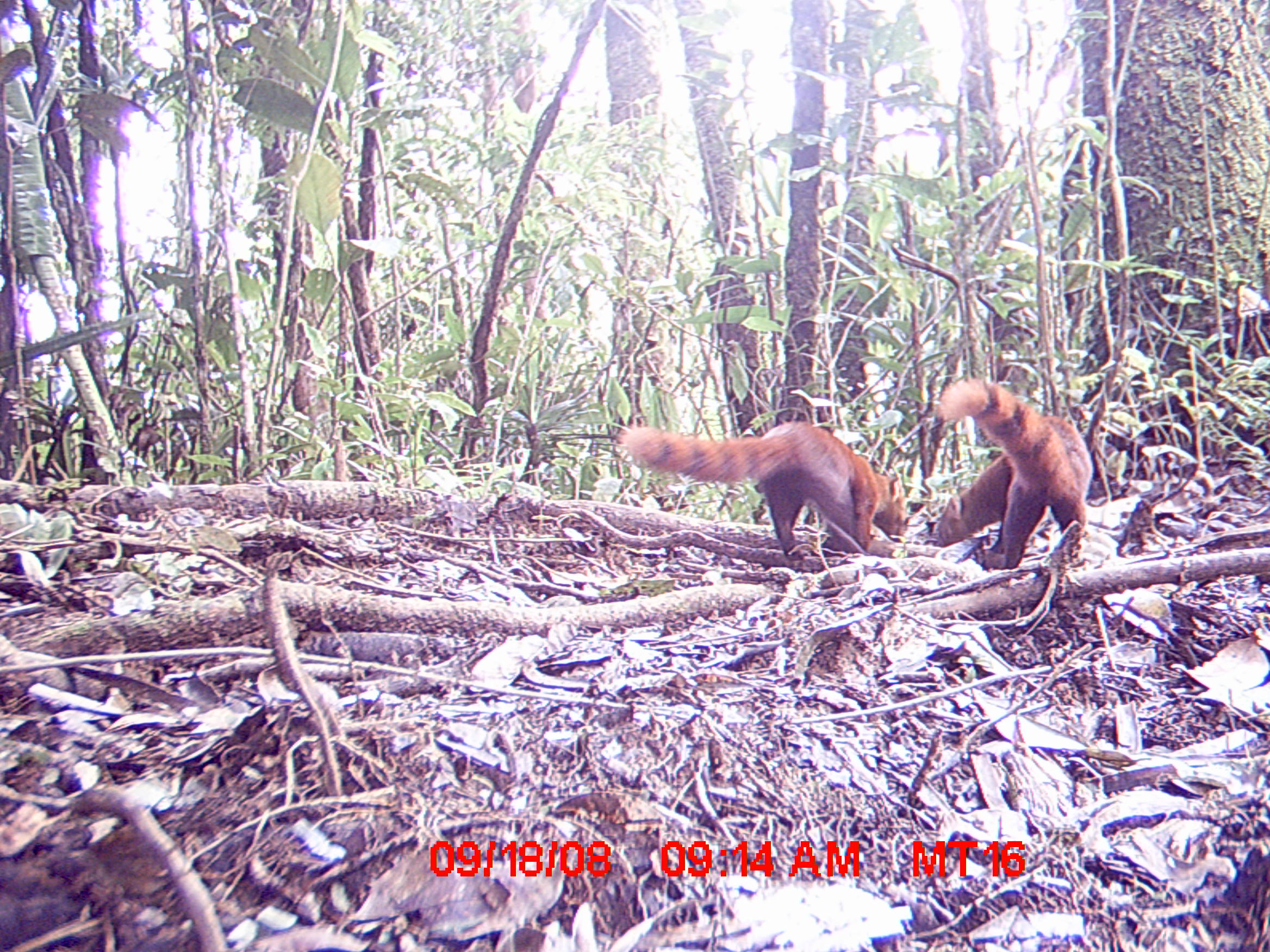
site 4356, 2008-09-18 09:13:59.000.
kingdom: Animalia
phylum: Chordata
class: Mammalia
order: Carnivora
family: Eupleridae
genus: Galidia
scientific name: Galidia elegans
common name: ring-tailed vontsira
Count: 2.